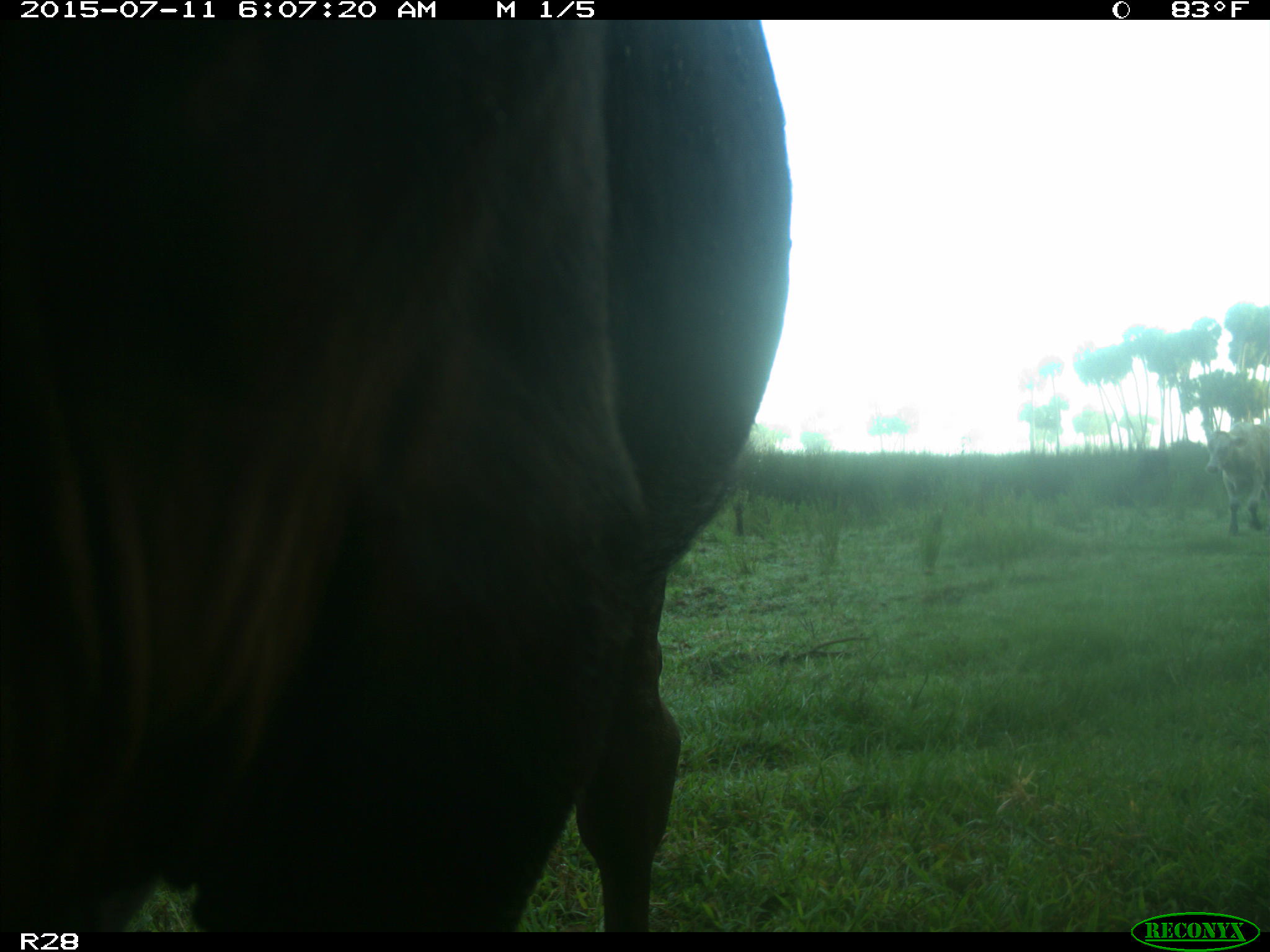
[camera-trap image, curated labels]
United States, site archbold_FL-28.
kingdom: Animalia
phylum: Chordata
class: Mammalia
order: Artiodactyla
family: Bovidae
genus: Bos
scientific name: Bos taurus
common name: domestic cow